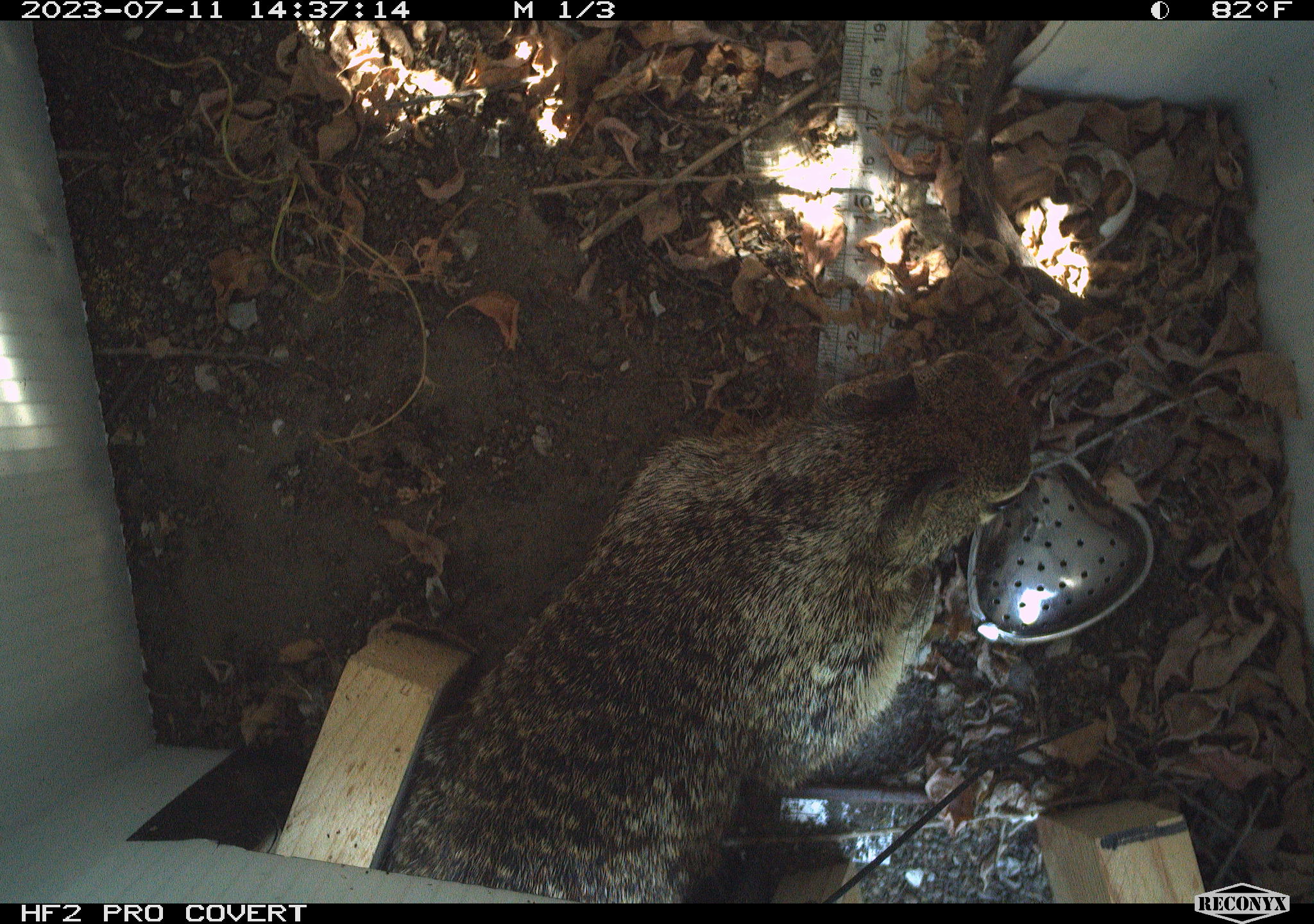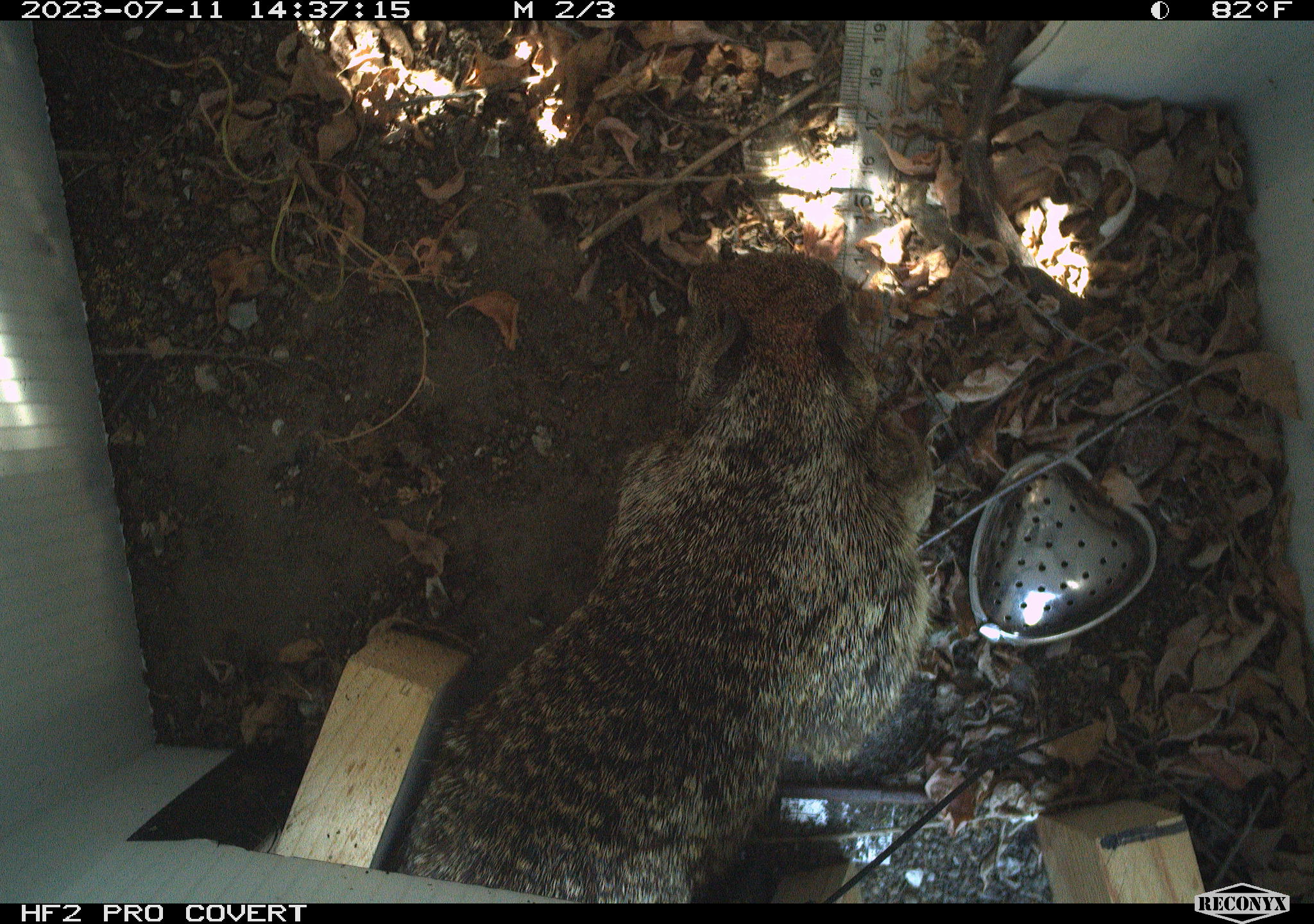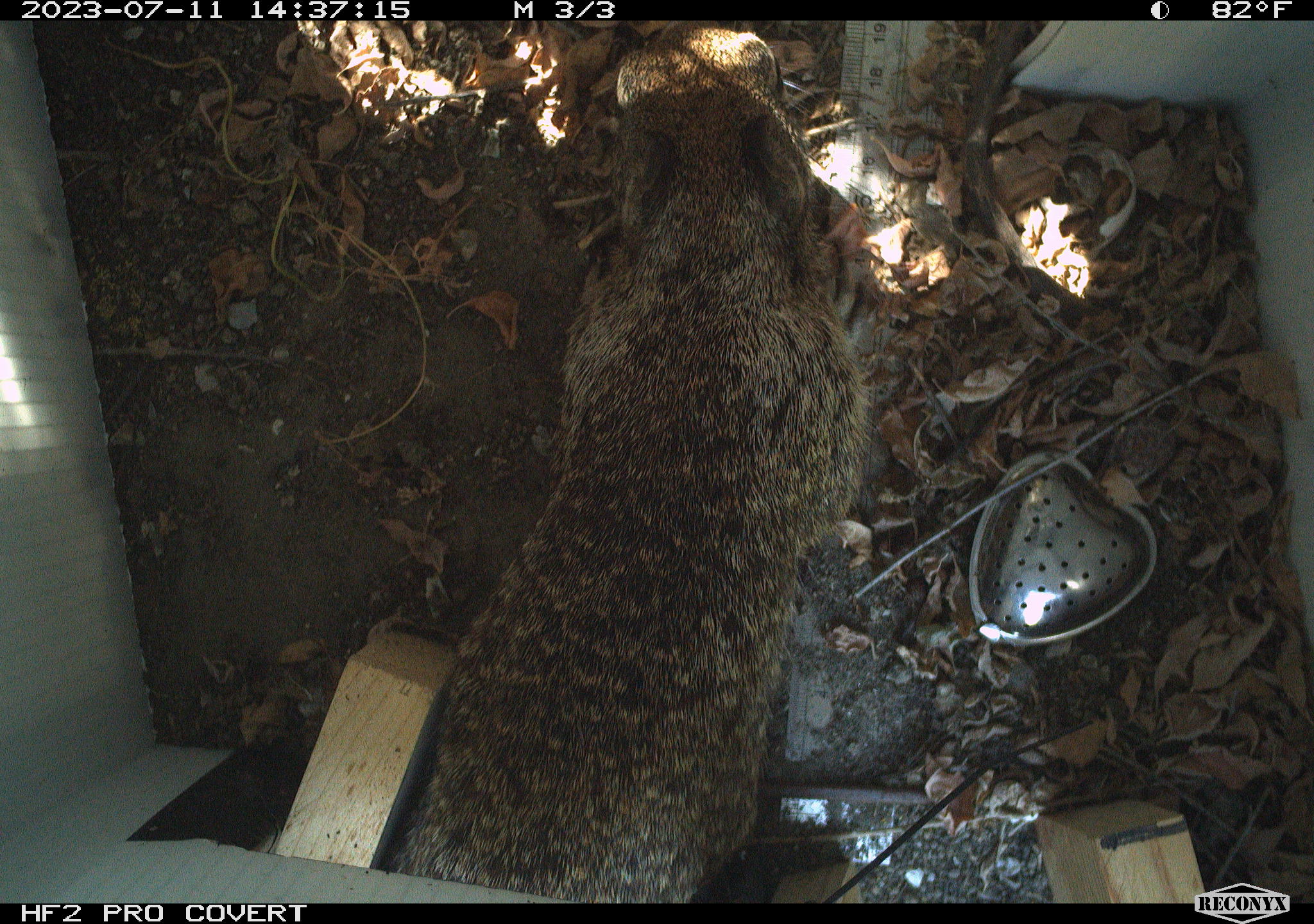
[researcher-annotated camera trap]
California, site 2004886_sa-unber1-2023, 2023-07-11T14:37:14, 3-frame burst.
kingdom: Animalia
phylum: Chordata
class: Mammalia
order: Rodentia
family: Sciuridae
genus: Otospermophilus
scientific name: Otospermophilus beecheyi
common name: california ground squirrel